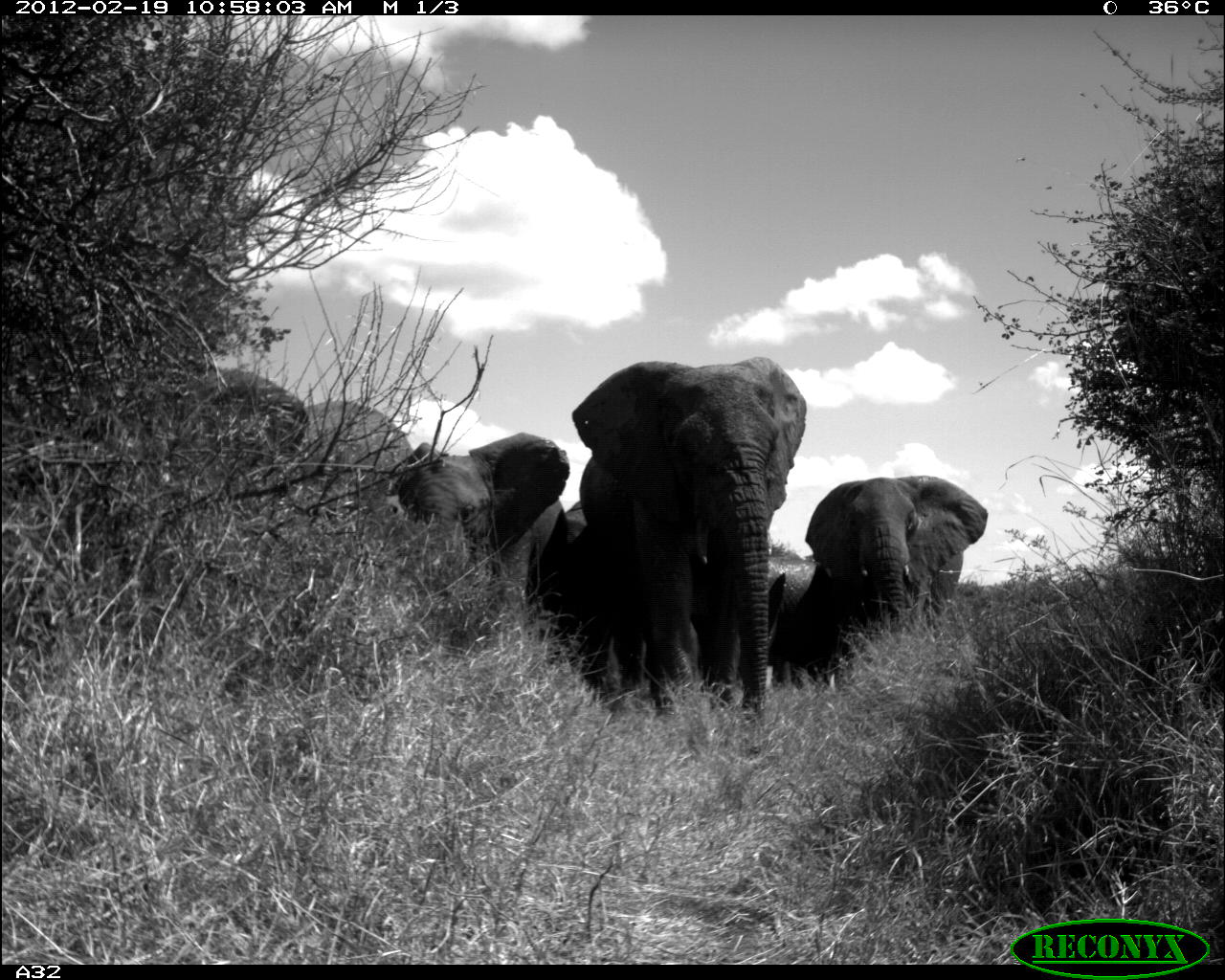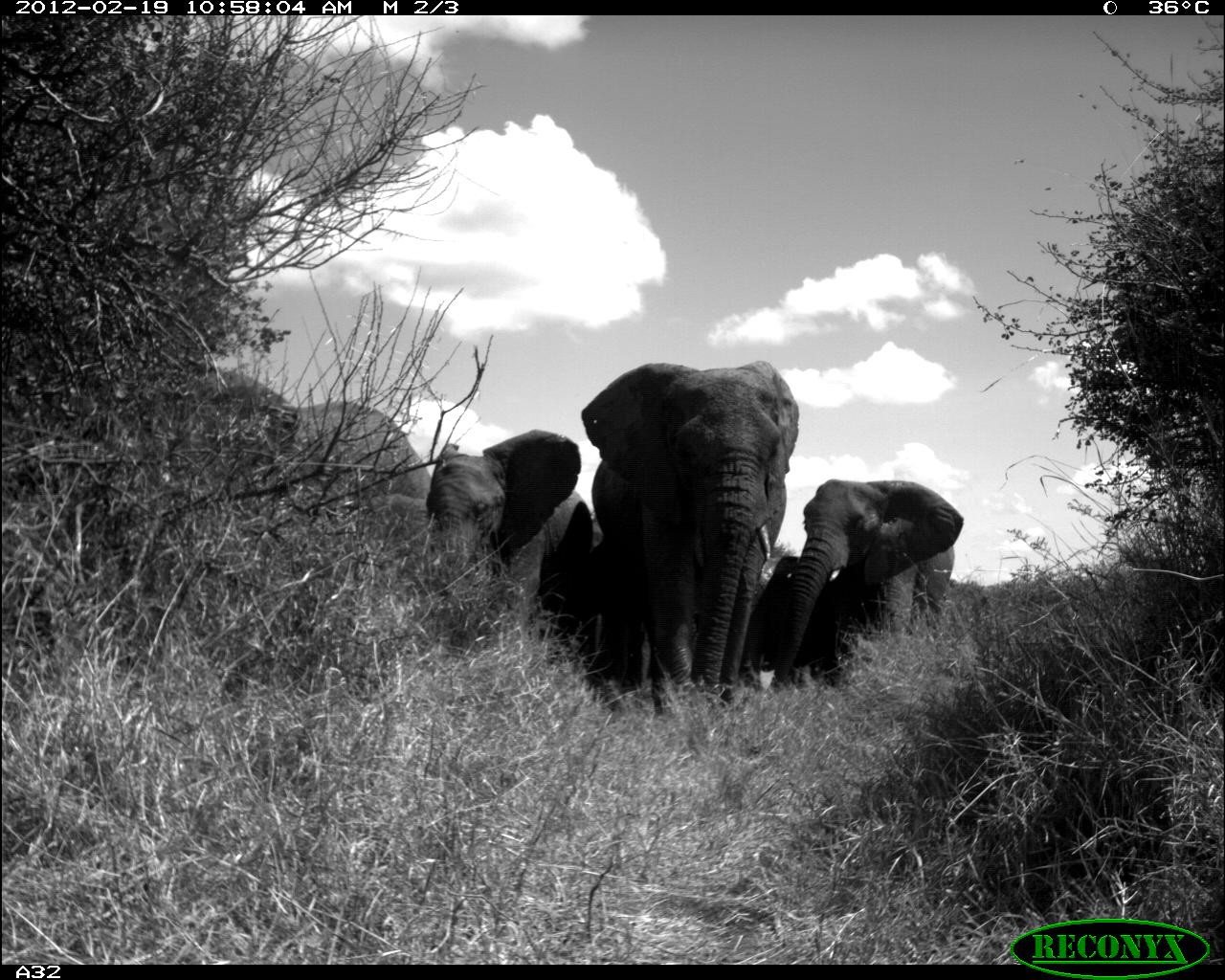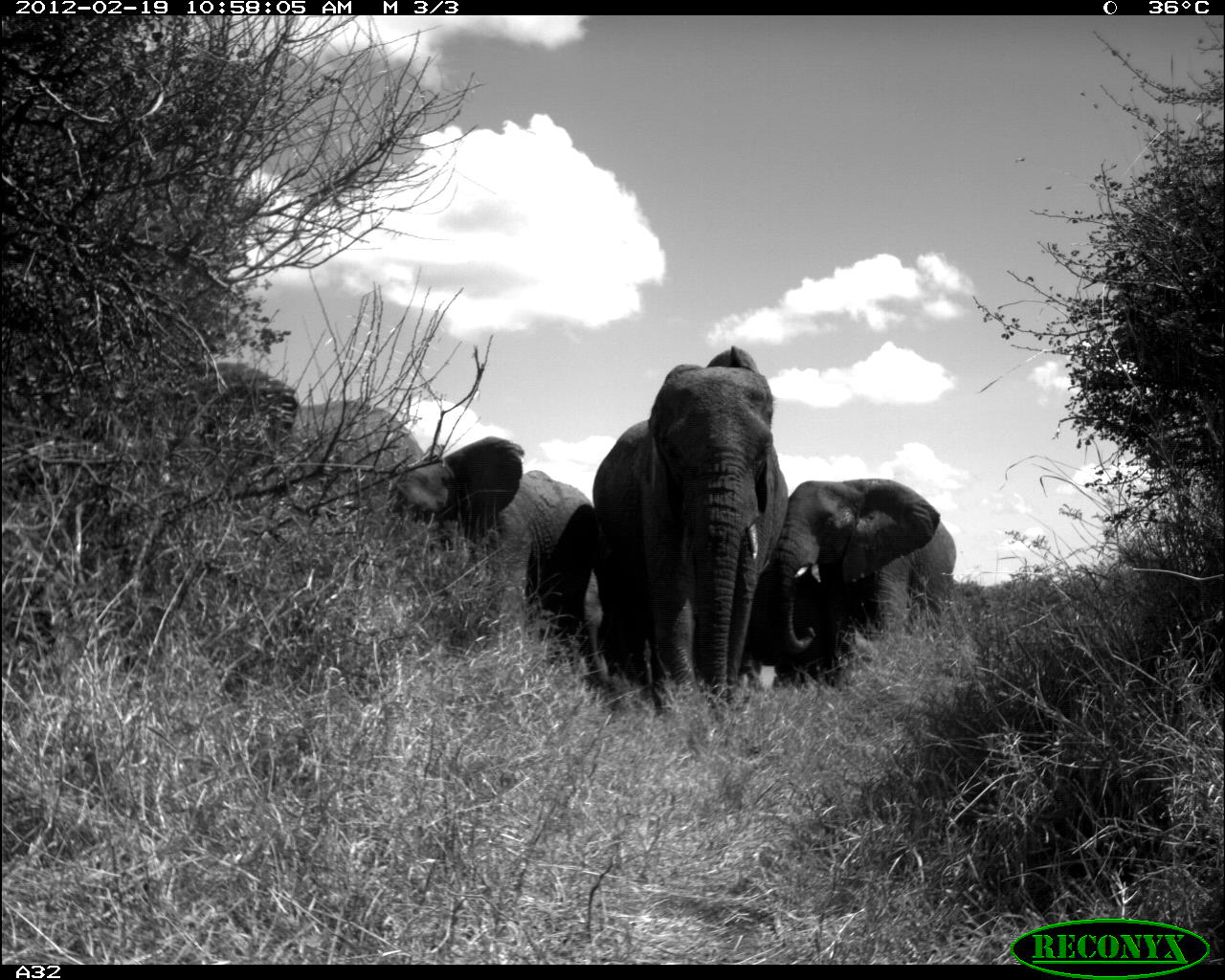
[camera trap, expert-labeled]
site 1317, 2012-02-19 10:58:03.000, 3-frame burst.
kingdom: Animalia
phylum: Chordata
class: Mammalia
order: Proboscidea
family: Elephantidae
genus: Loxodonta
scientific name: Loxodonta africana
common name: african bush elephant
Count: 5.